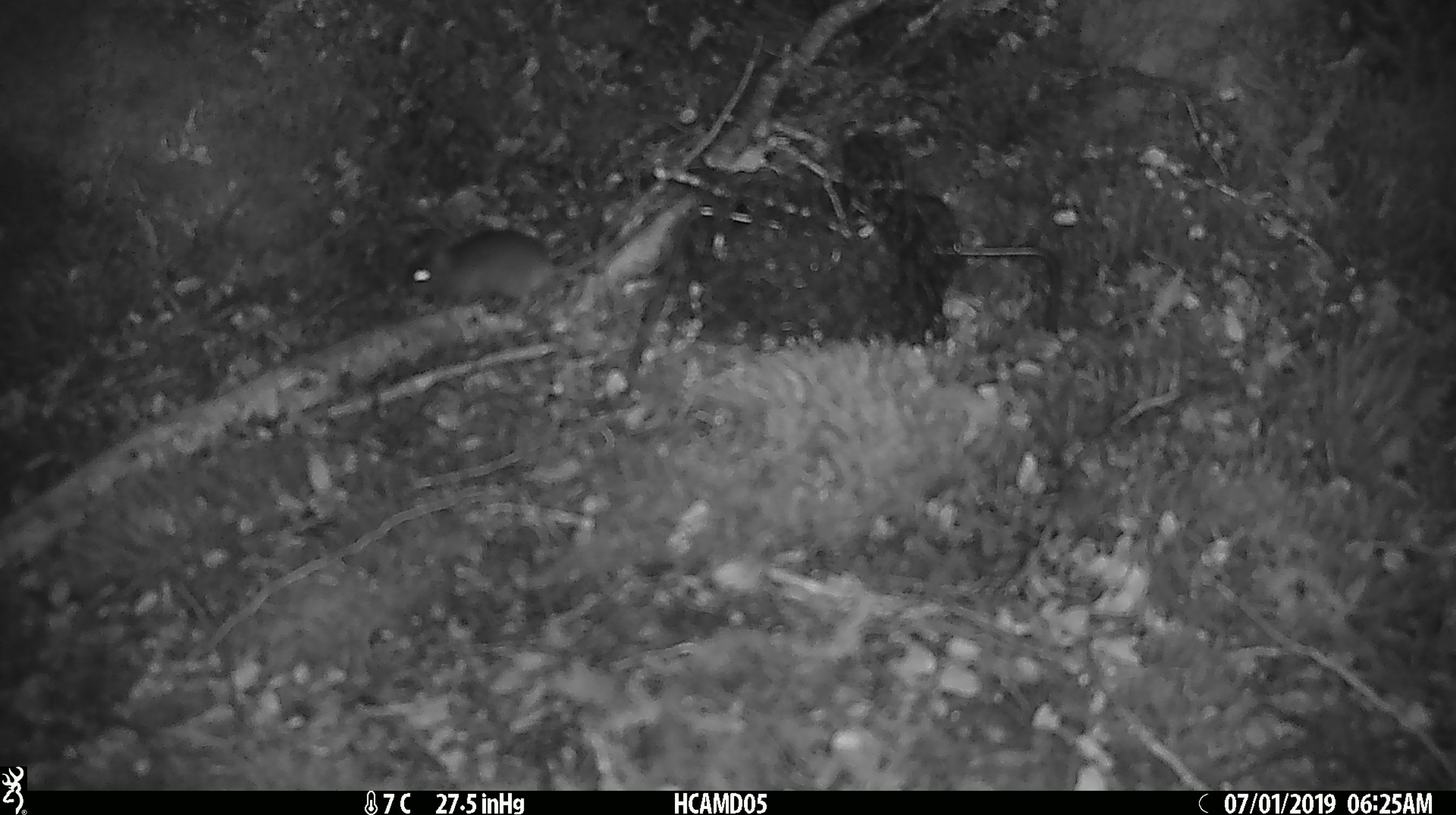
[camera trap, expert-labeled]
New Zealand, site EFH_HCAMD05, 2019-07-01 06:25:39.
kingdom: Animalia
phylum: Chordata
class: Mammalia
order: Rodentia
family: Muridae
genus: Mus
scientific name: Mus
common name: mouse